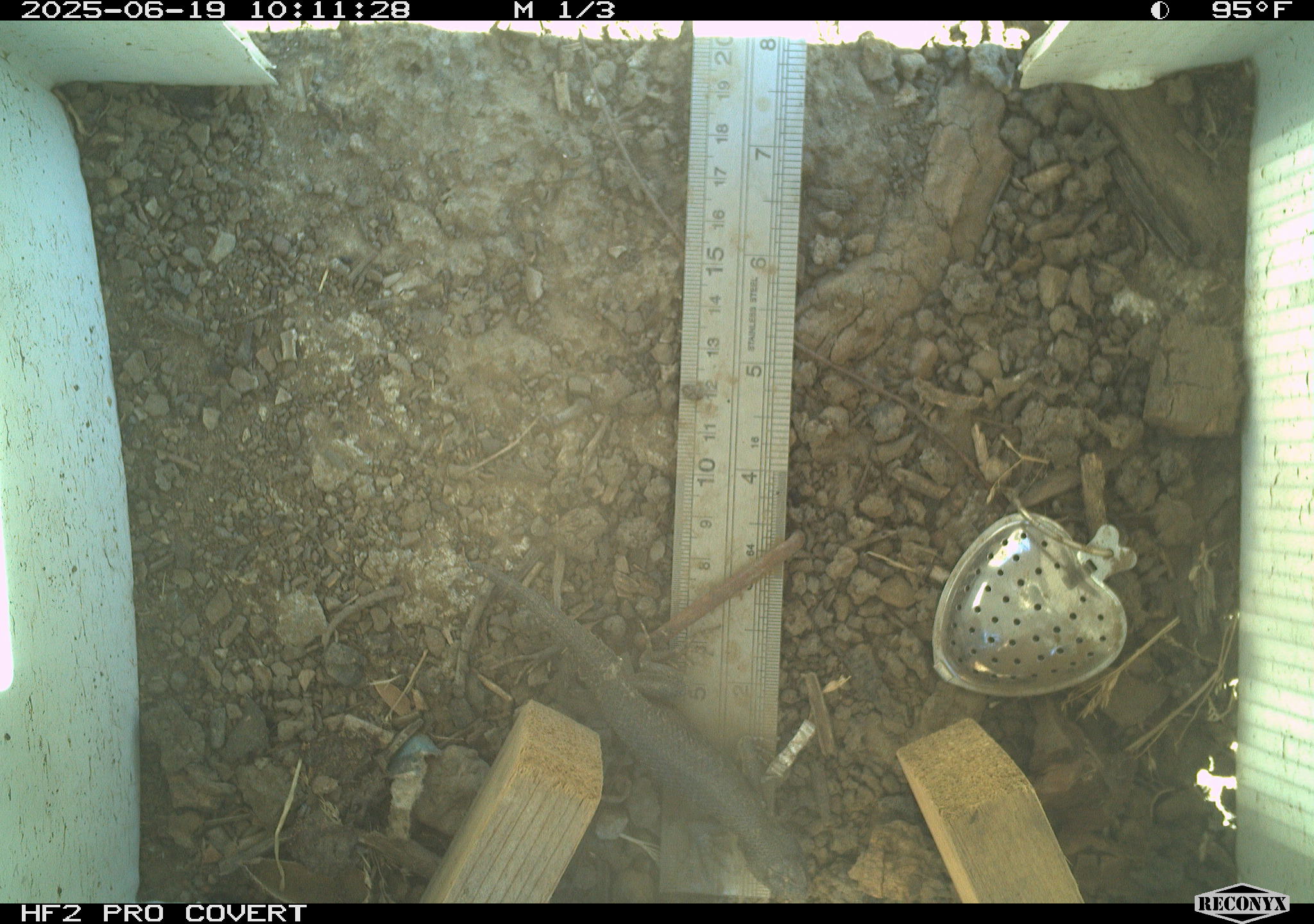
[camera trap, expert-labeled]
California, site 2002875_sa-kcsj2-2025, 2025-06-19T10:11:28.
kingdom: Animalia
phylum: Chordata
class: Reptilia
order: Squamata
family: Phrynosomatidae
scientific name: Phrynosomatidae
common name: north american spiny lizards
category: sceloporus/uta species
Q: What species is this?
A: Sceloporus/uta species (north american spiny lizards) (Phrynosomatidae).